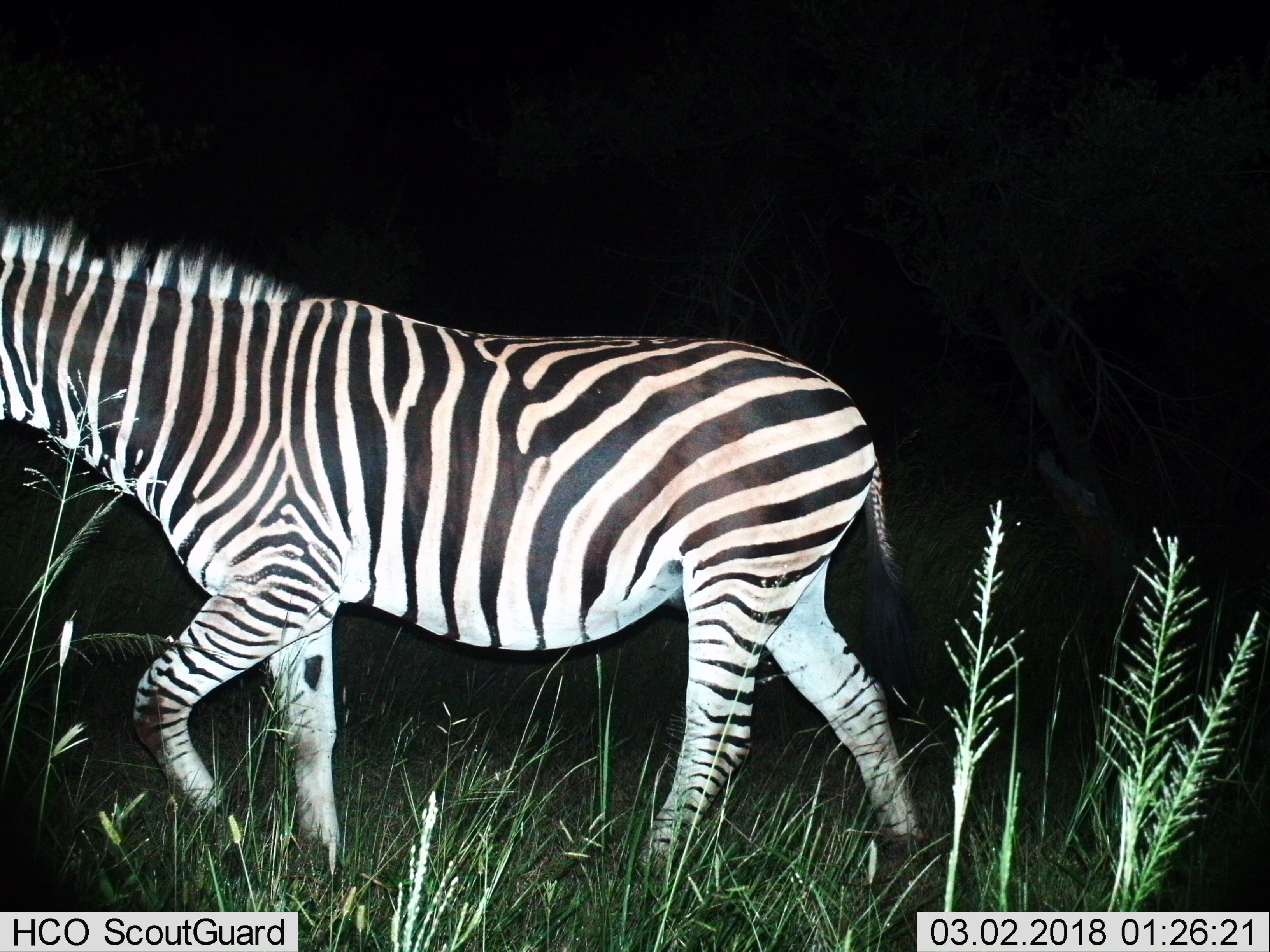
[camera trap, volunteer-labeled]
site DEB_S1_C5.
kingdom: Animalia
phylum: Chordata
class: Mammalia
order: Perissodactyla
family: Equidae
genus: Equus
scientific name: Equus quagga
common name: plains zebra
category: zebraplains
Zebraplains (plains zebra) (Equus quagga), count 1. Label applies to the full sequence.